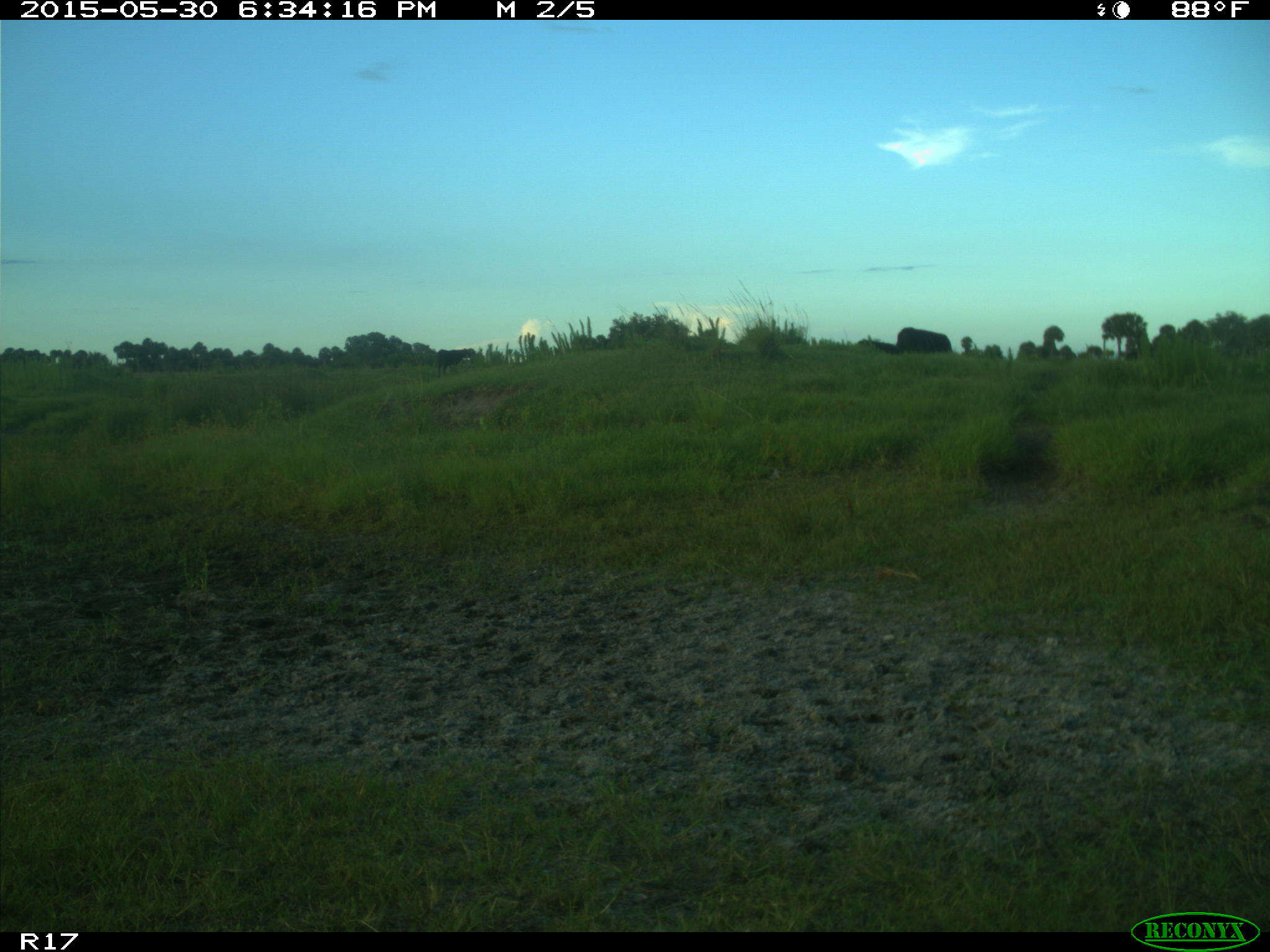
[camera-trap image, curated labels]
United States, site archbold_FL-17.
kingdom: Animalia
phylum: Chordata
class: Mammalia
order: Artiodactyla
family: Bovidae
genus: Bos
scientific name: Bos taurus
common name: domestic cow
Bos taurus (domestic cow).